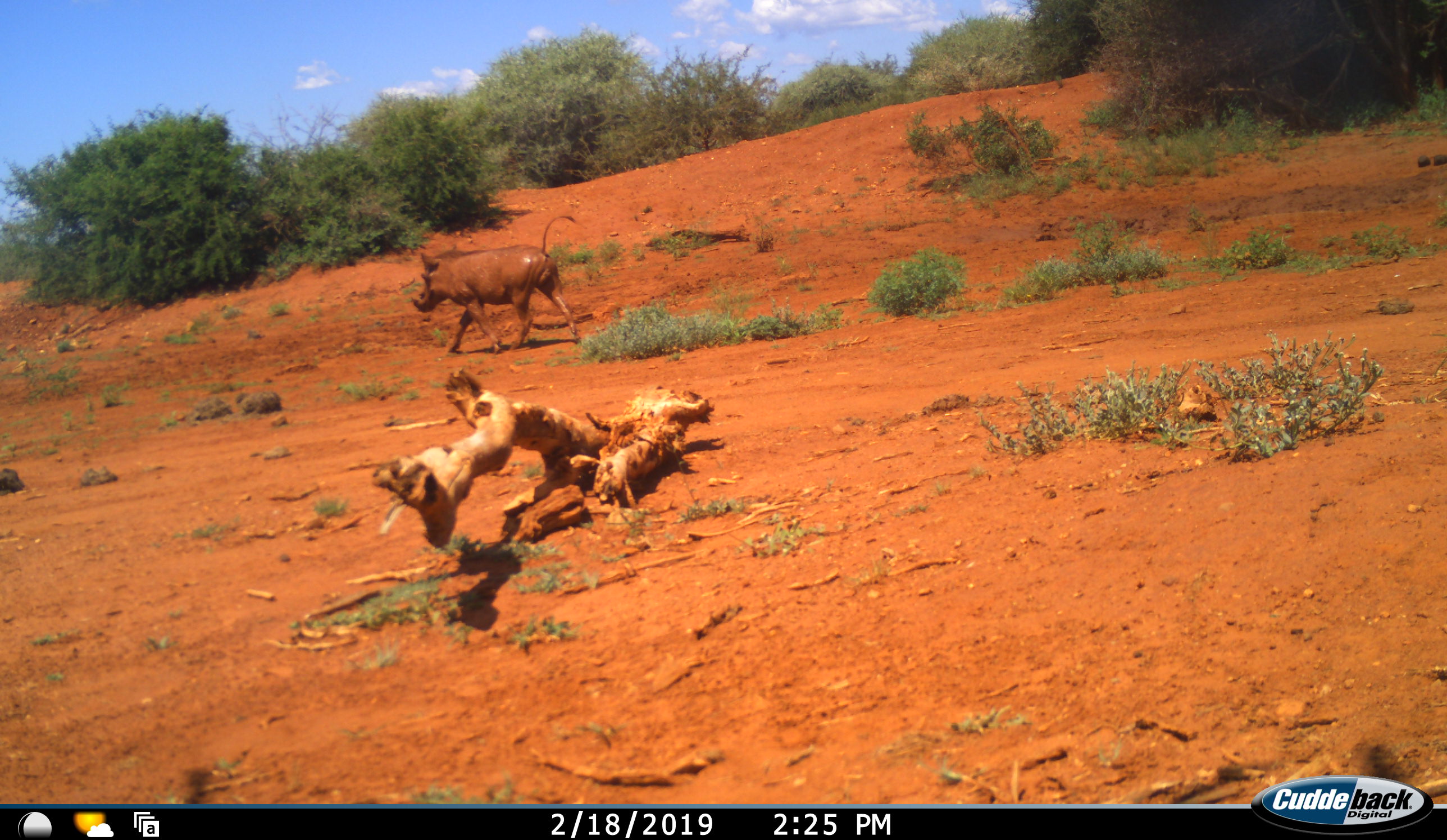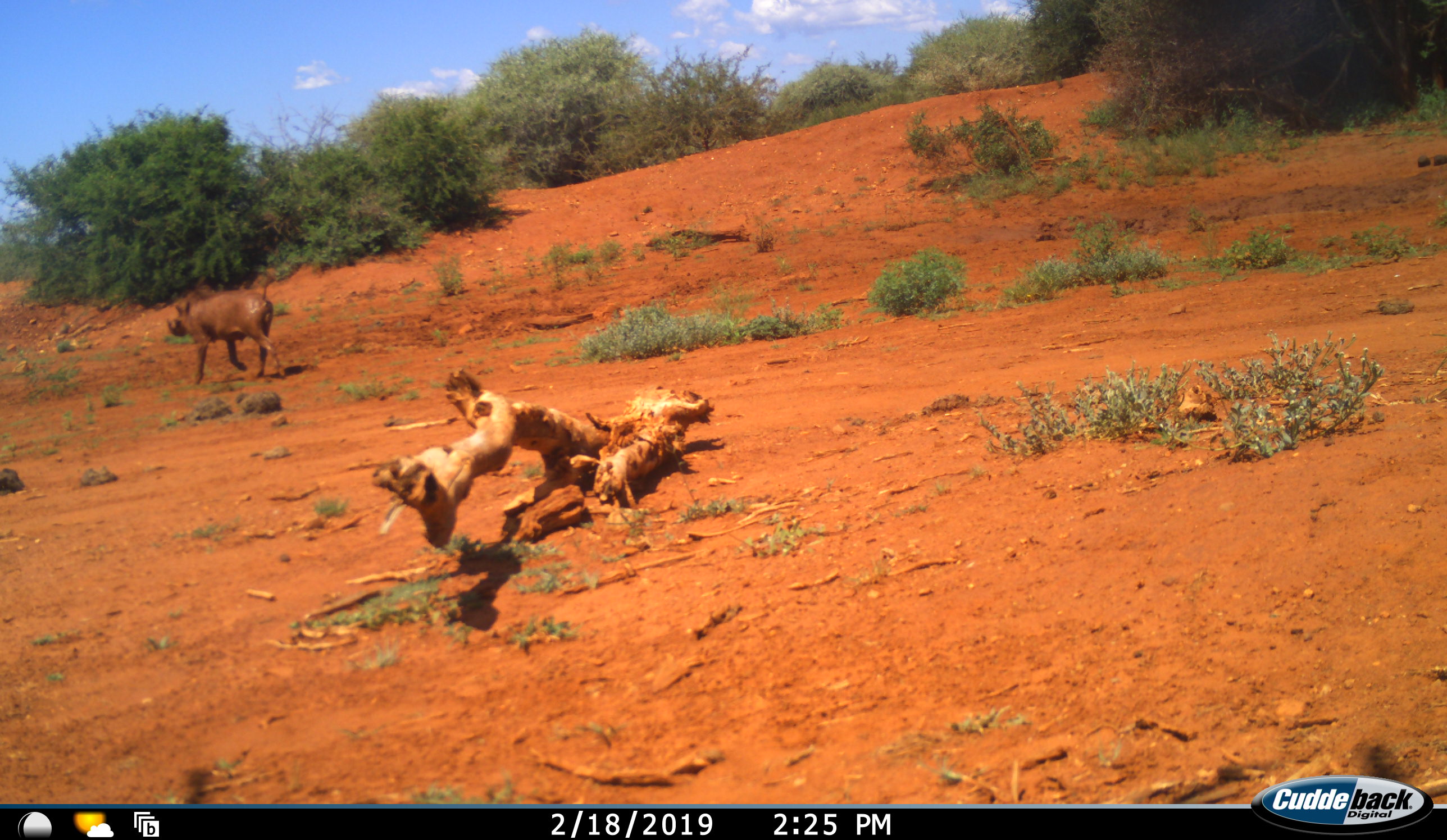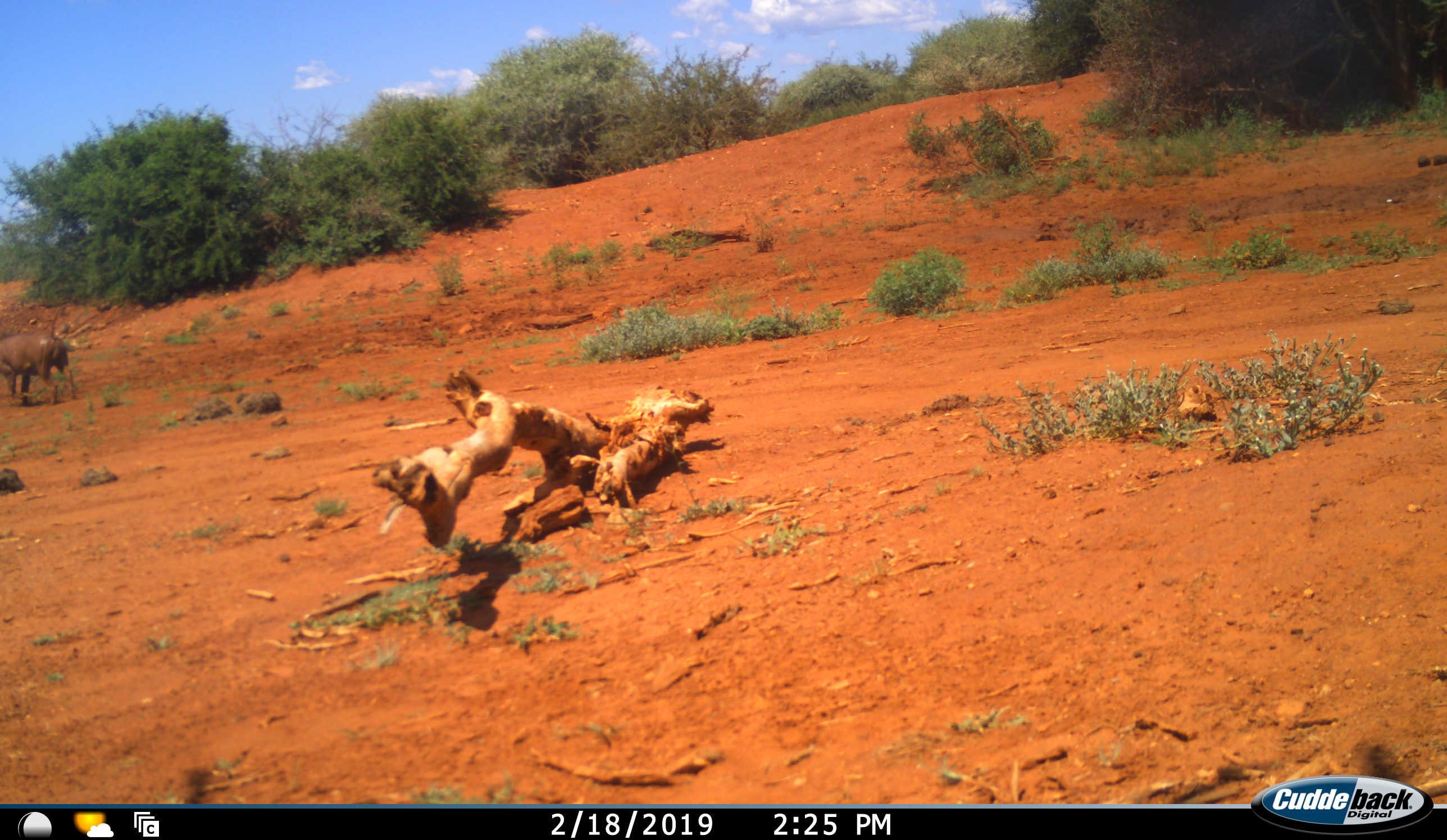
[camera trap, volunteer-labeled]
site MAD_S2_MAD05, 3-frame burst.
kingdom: Animalia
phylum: Chordata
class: Mammalia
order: Artiodactyla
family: Suidae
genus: Phacochoerus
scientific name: Phacochoerus africanus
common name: warthog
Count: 1.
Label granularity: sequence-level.